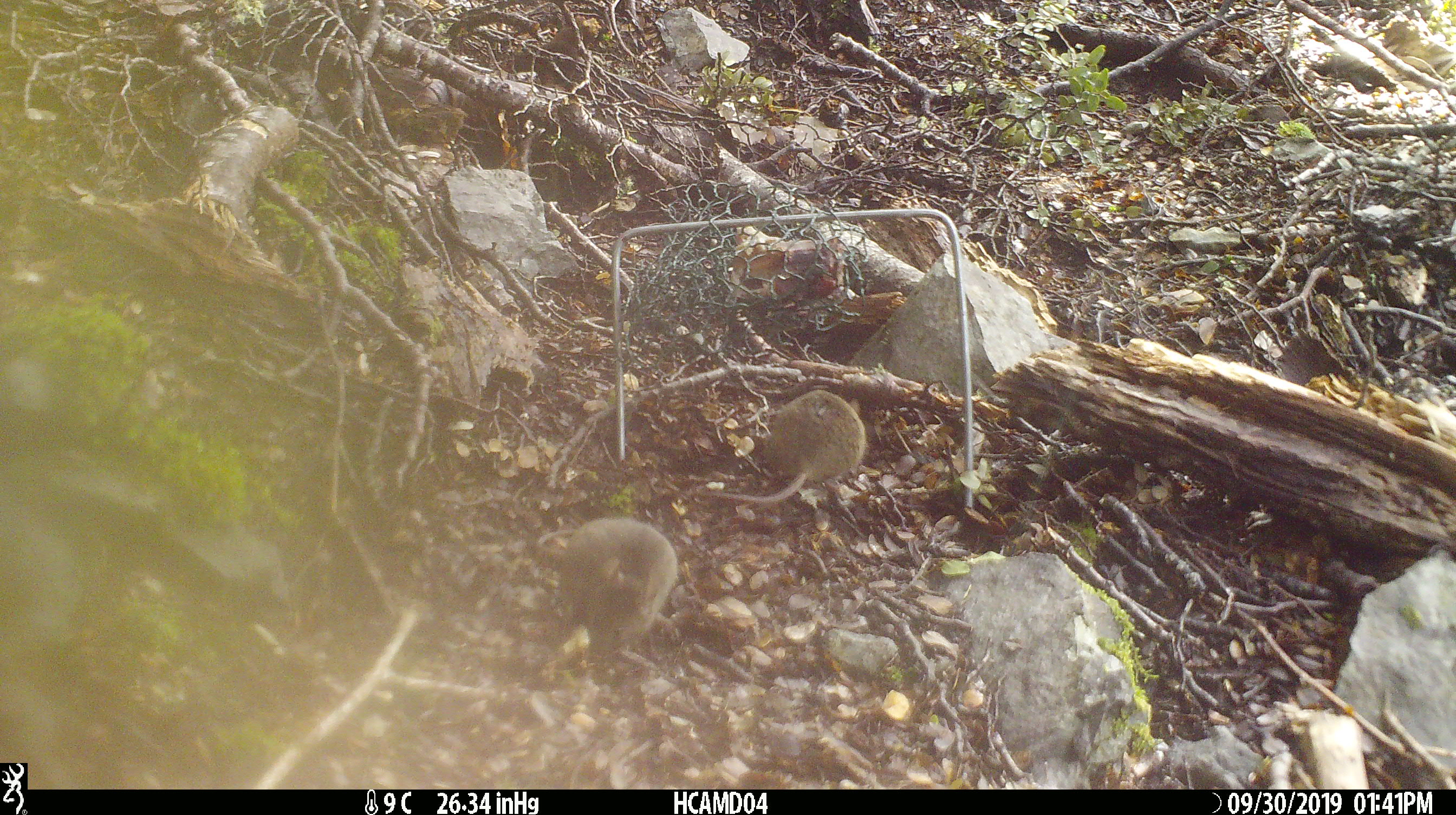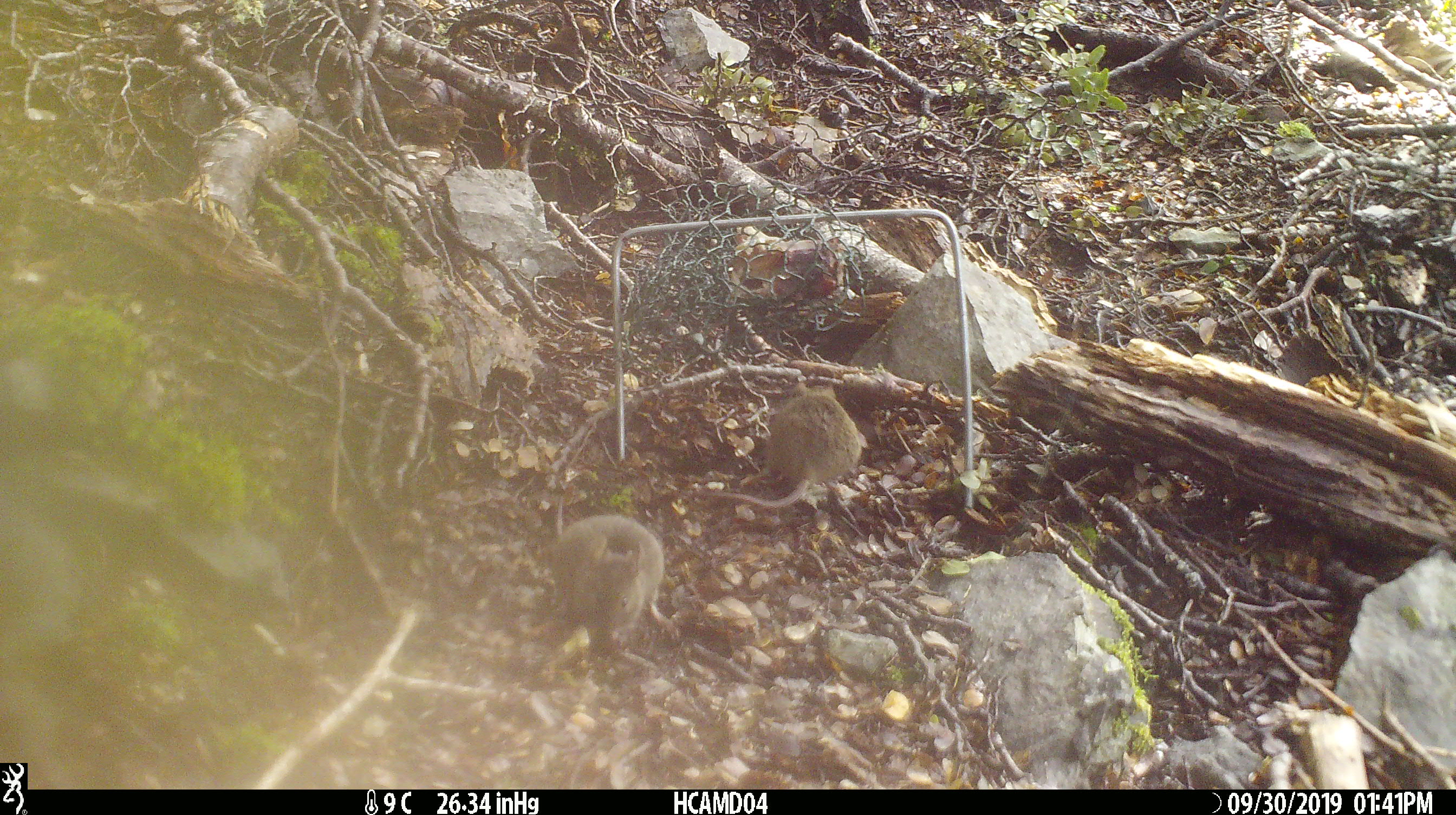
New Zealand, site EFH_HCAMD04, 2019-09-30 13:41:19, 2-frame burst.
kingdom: Animalia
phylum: Chordata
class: Mammalia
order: Rodentia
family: Muridae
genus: Mus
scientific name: Mus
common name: mouse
Mouse (Mus).